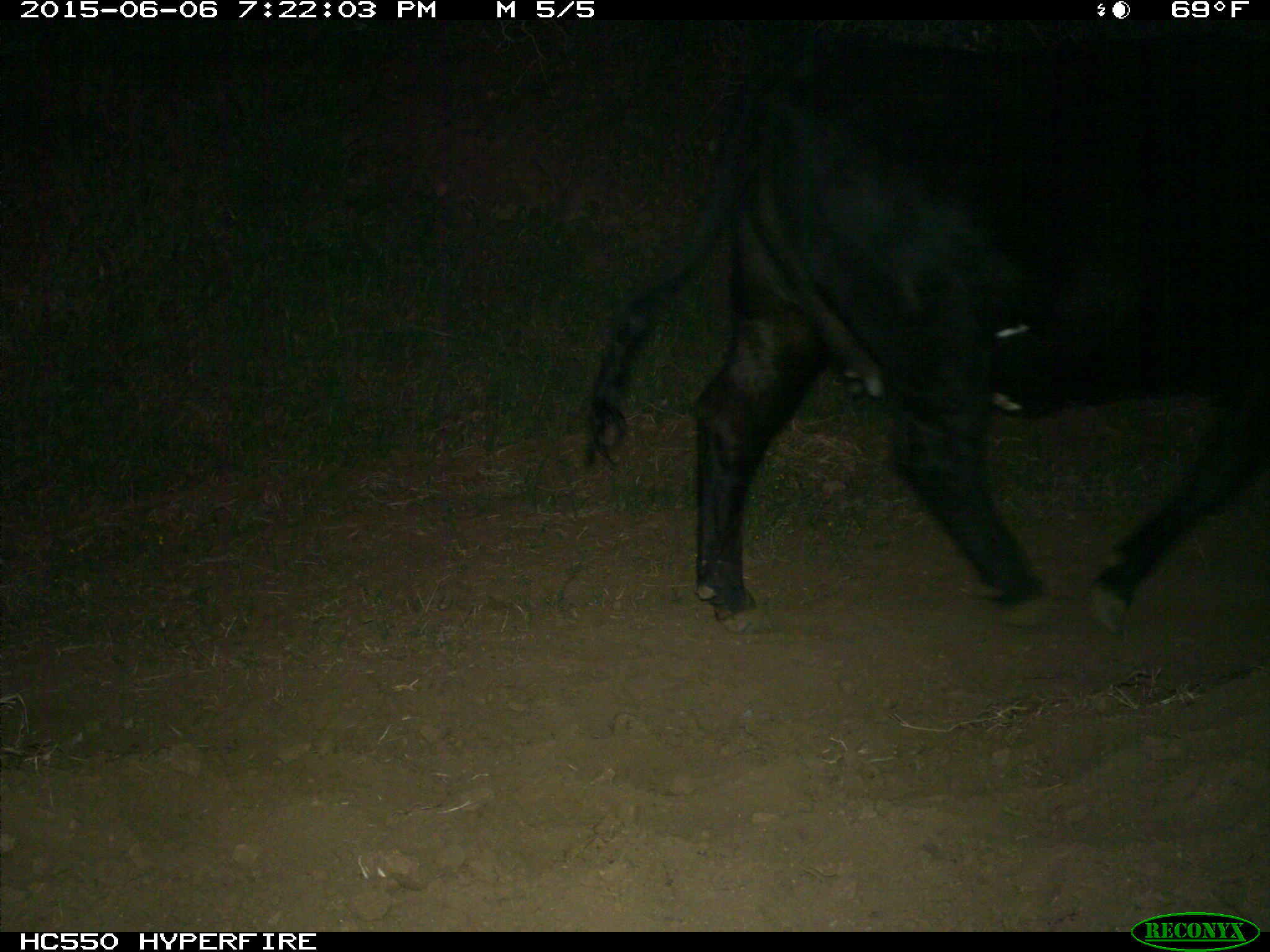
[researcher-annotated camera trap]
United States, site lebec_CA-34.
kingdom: Animalia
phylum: Chordata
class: Mammalia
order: Artiodactyla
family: Bovidae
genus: Bos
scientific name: Bos taurus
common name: domestic cow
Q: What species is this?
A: Bos taurus (domestic cow).